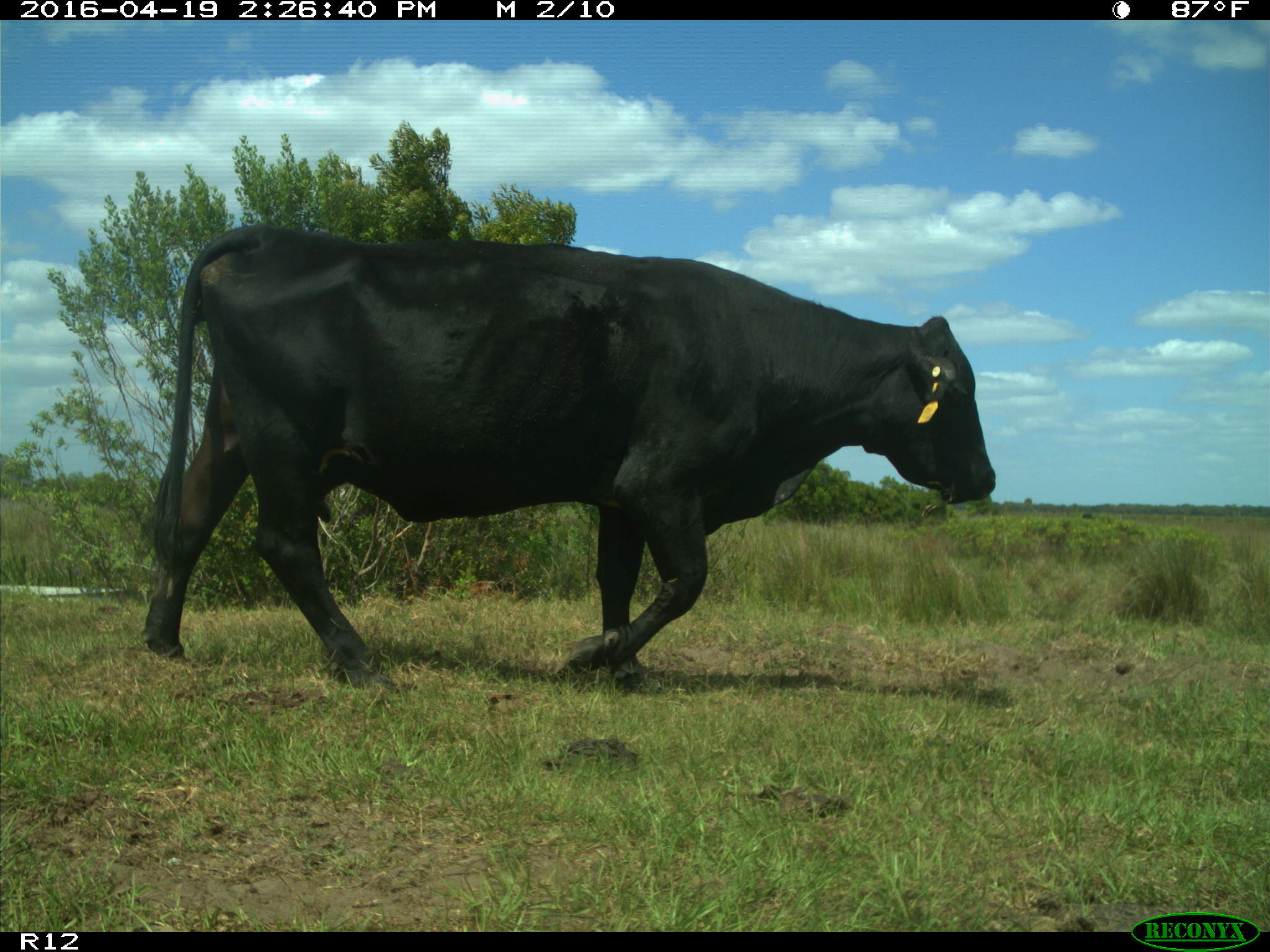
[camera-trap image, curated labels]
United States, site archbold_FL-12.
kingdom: Animalia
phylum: Chordata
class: Mammalia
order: Artiodactyla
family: Bovidae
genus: Bos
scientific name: Bos taurus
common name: domestic cow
Bos taurus (domestic cow).